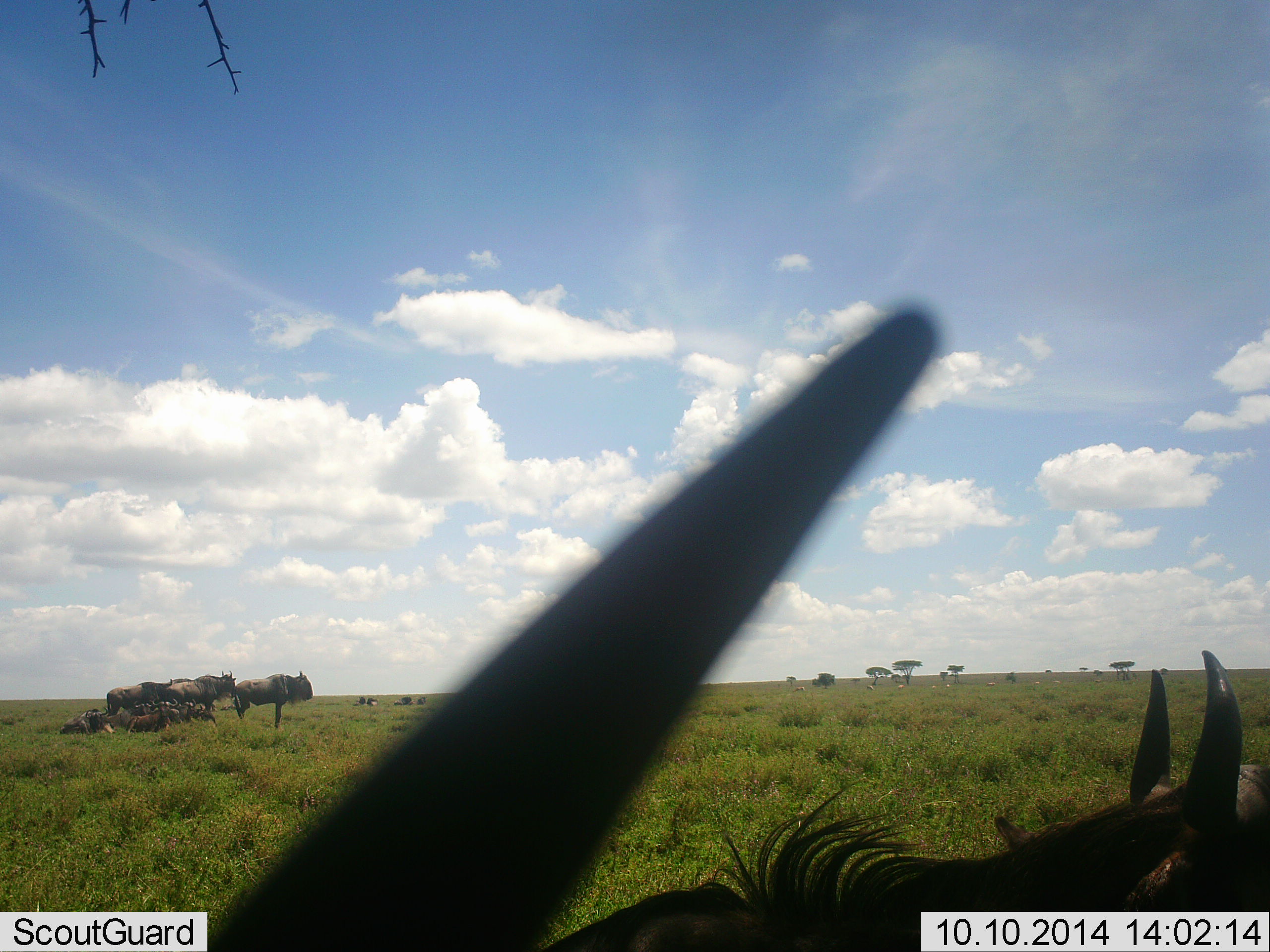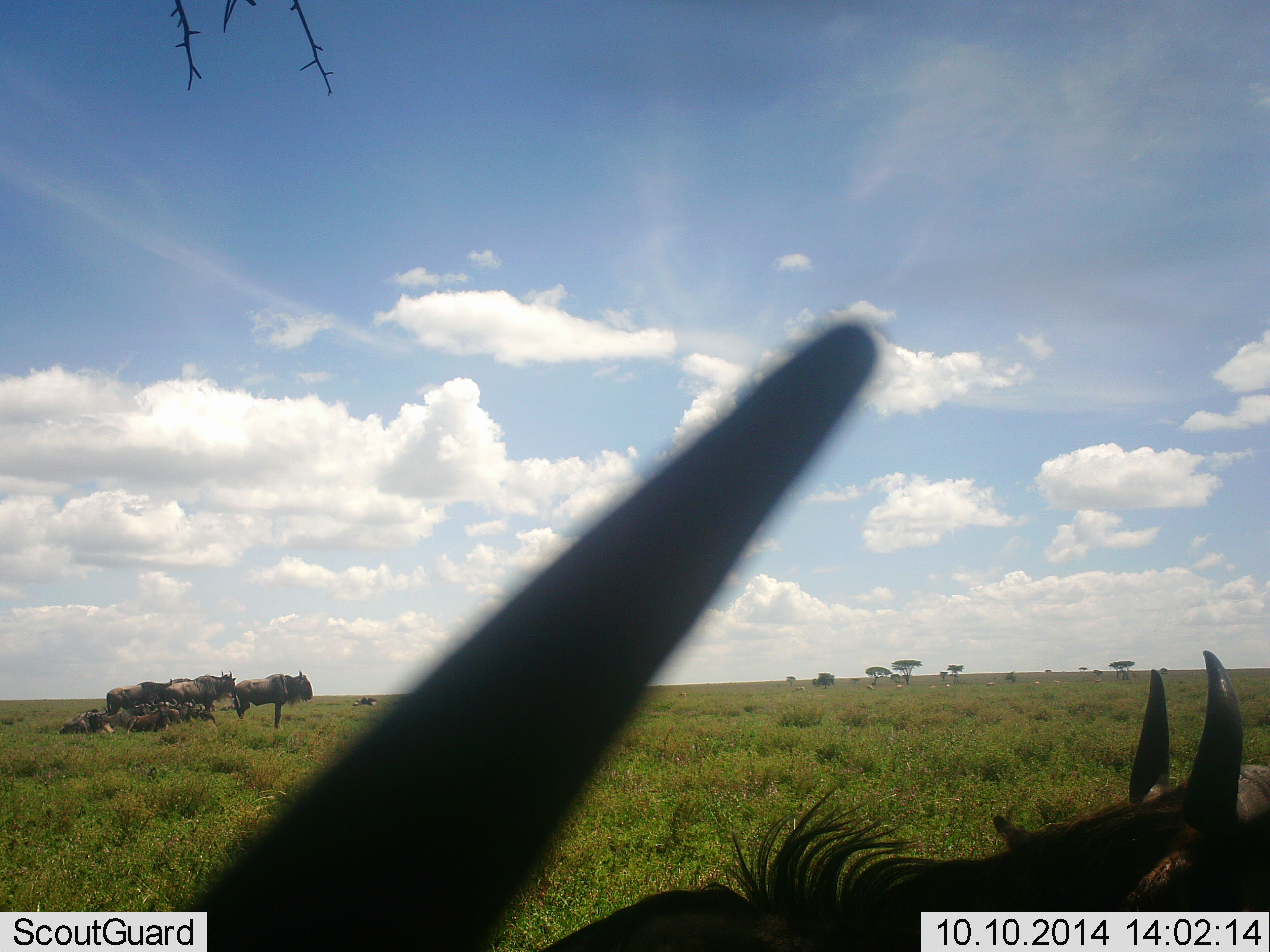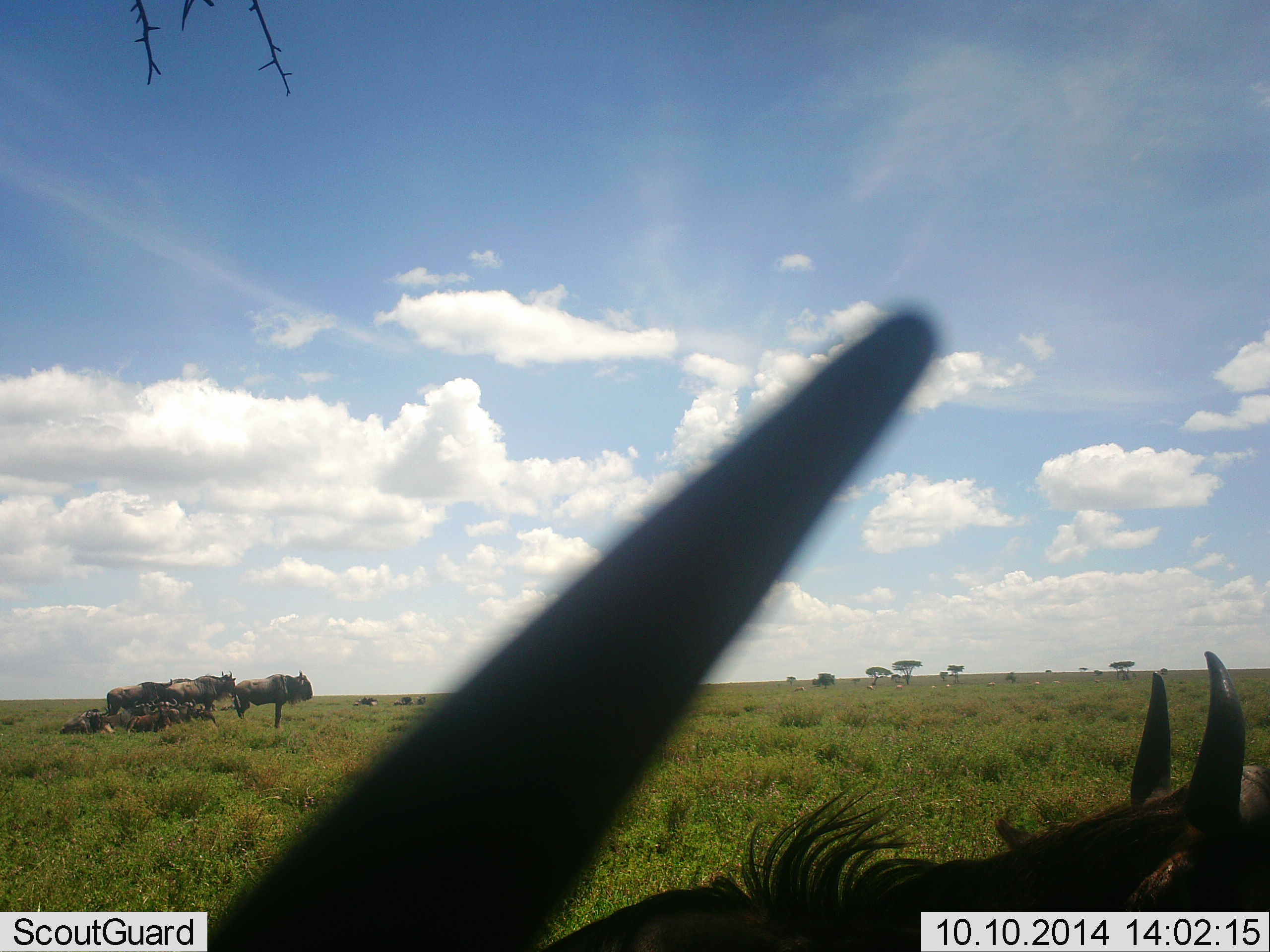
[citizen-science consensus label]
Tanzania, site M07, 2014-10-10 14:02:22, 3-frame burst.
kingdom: Animalia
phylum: Chordata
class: Mammalia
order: Artiodactyla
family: Bovidae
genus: Connochaetes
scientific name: Connochaetes taurinus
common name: blue wildebeest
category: wildebeest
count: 9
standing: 70%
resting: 80%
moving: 10%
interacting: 10%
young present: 10%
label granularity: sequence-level